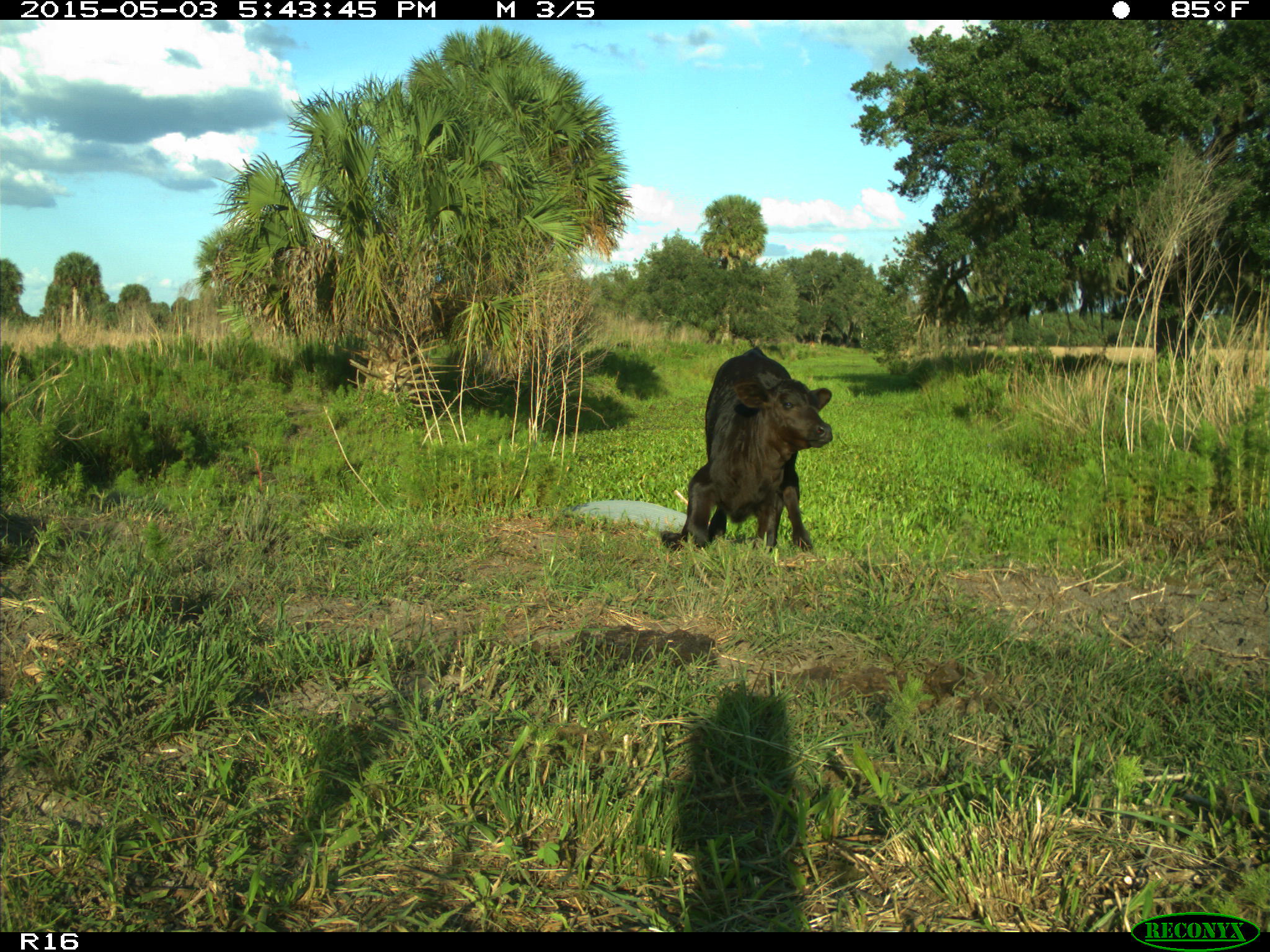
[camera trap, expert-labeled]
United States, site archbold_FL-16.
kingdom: Animalia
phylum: Chordata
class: Mammalia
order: Artiodactyla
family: Bovidae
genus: Bos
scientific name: Bos taurus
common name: domestic cow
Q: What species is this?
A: Bos taurus (domestic cow).